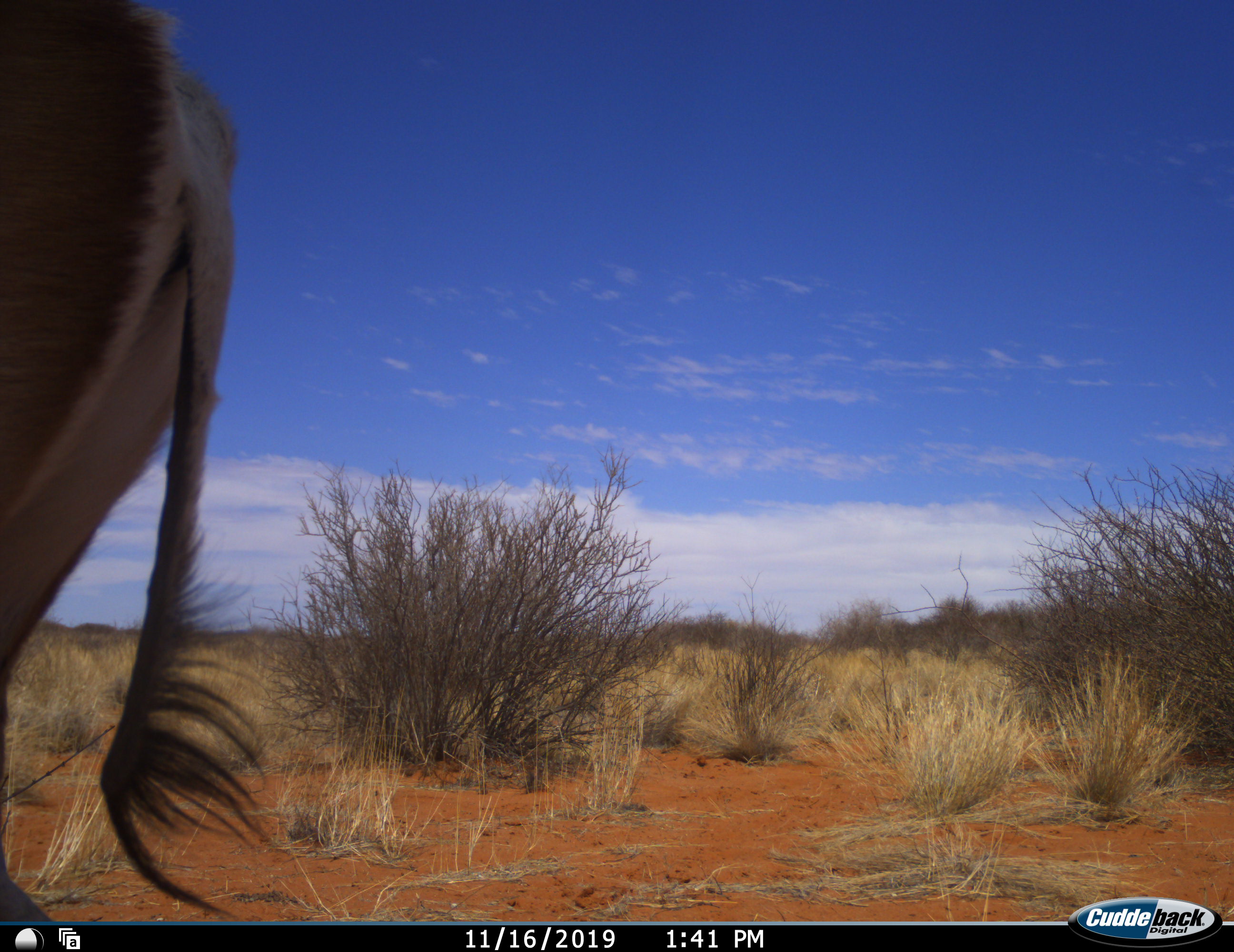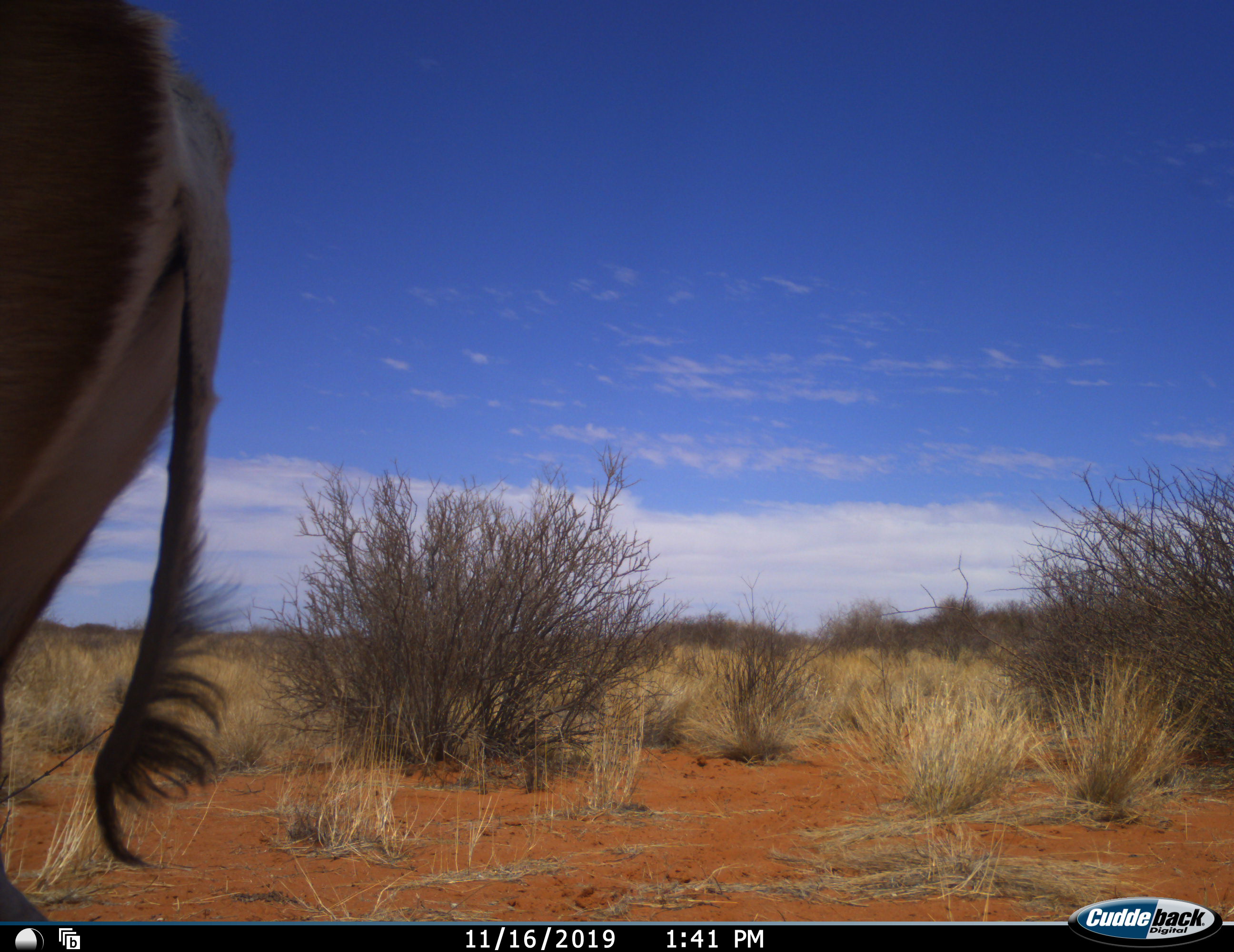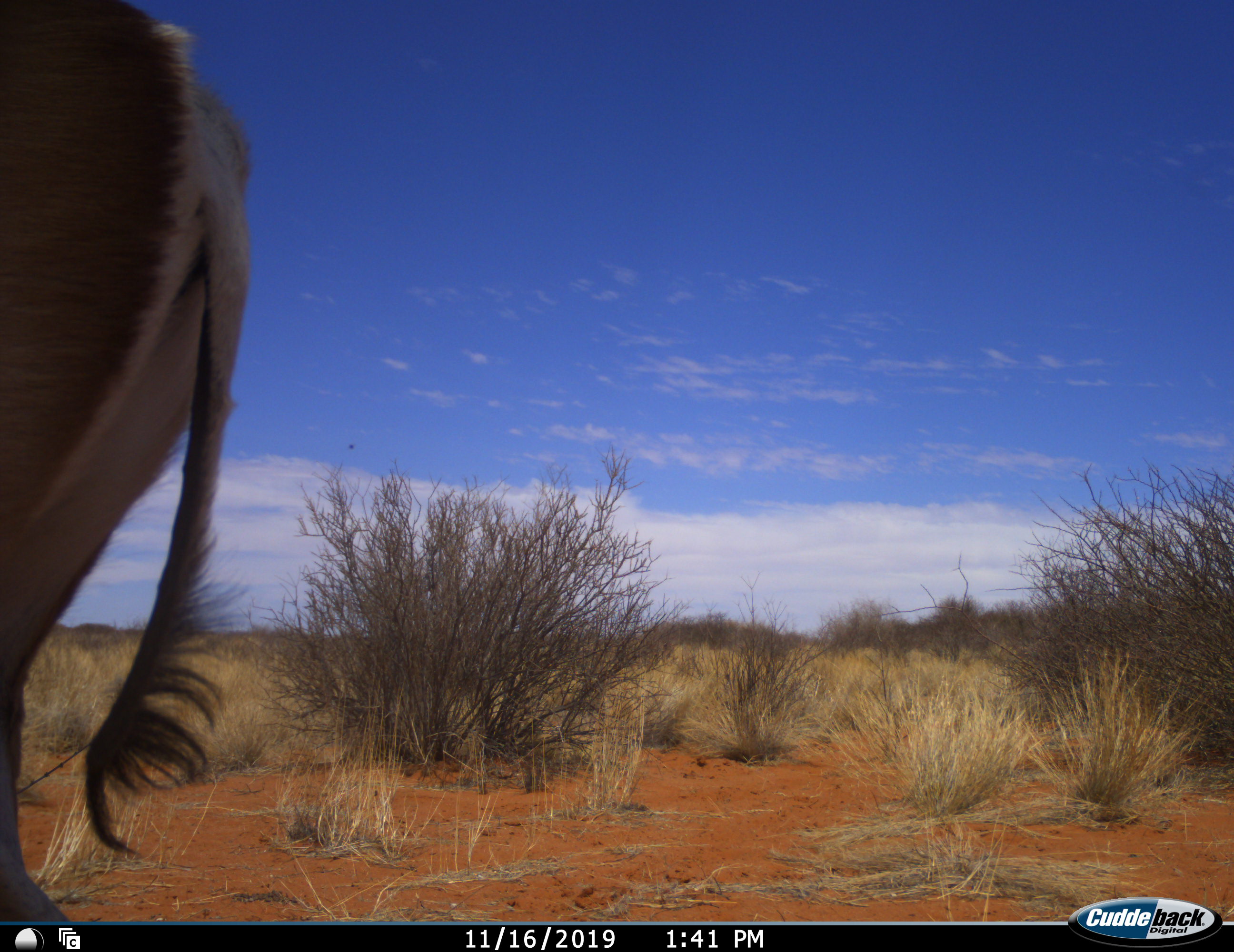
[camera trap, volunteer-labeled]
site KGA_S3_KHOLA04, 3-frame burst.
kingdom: Animalia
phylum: Chordata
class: Mammalia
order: Artiodactyla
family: Bovidae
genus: Antidorcas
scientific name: Antidorcas marsupialis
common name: springbok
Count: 1.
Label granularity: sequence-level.